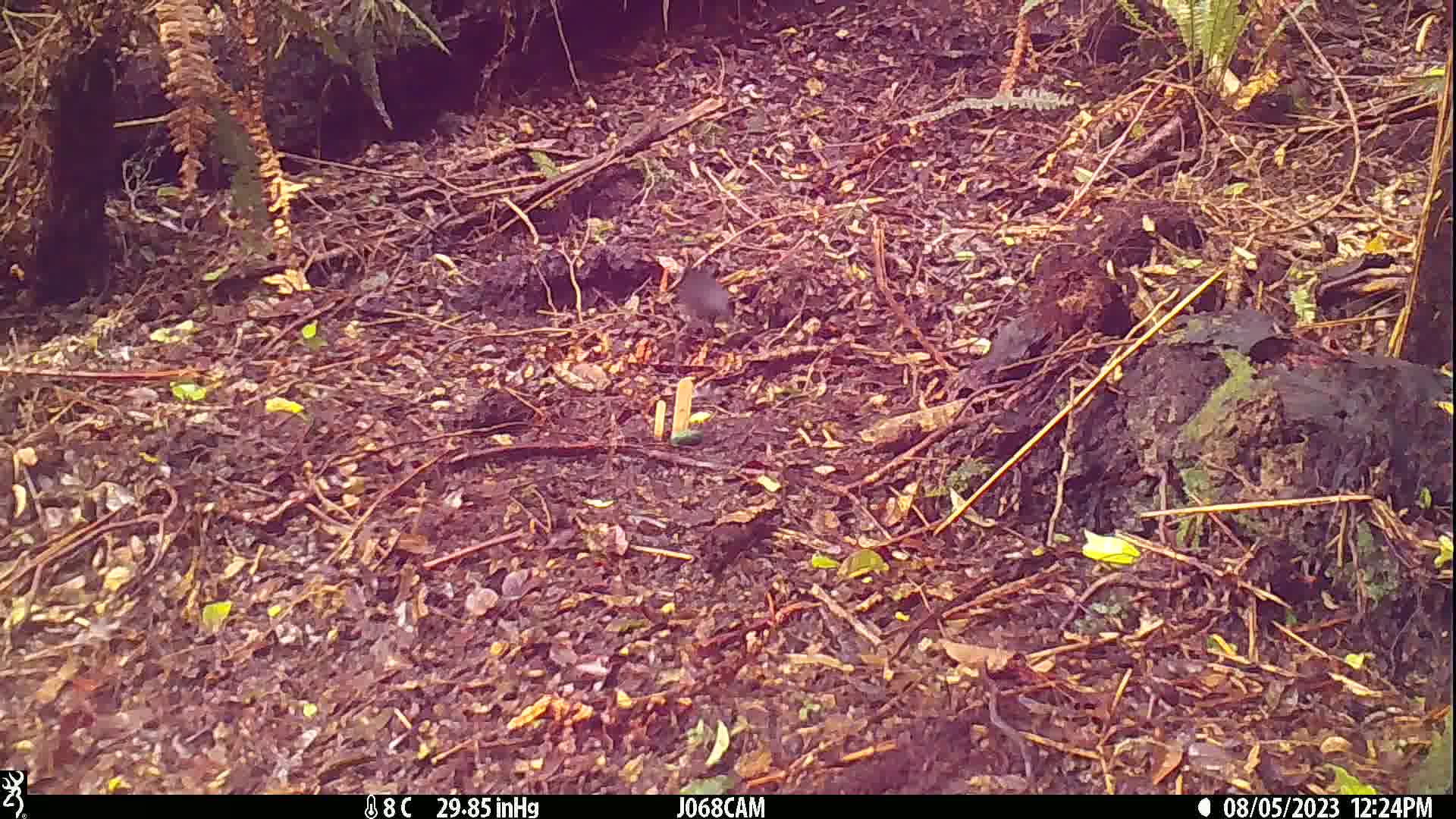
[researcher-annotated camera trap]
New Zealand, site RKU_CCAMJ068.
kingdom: Animalia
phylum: Chordata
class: Aves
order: Passeriformes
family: Turdidae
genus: Turdus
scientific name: Turdus merula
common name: eurasian blackbird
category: blackbird